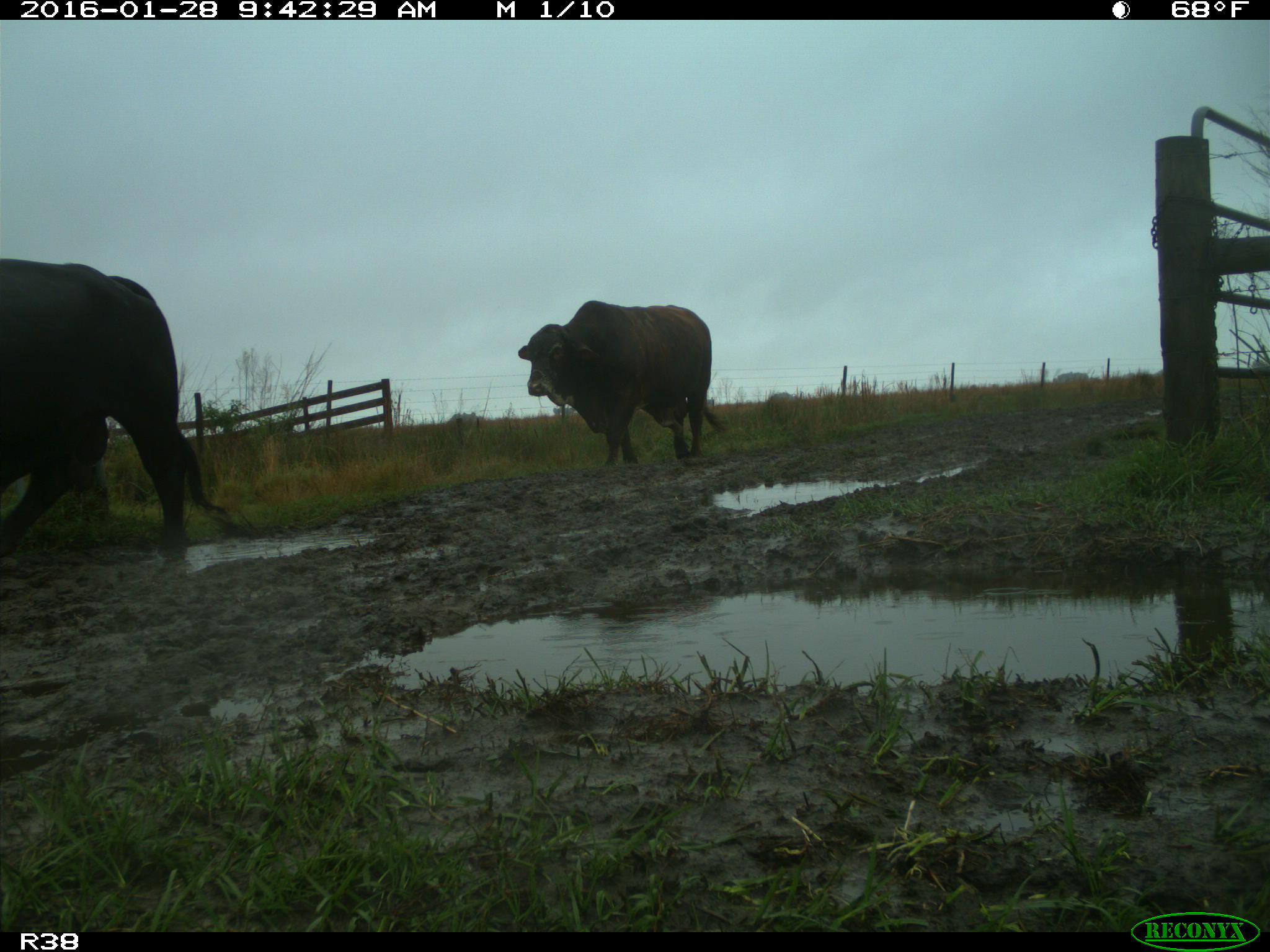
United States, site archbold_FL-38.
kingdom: Animalia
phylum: Chordata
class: Mammalia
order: Artiodactyla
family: Bovidae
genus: Bos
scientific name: Bos taurus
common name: domestic cow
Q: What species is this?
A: Bos taurus (domestic cow).